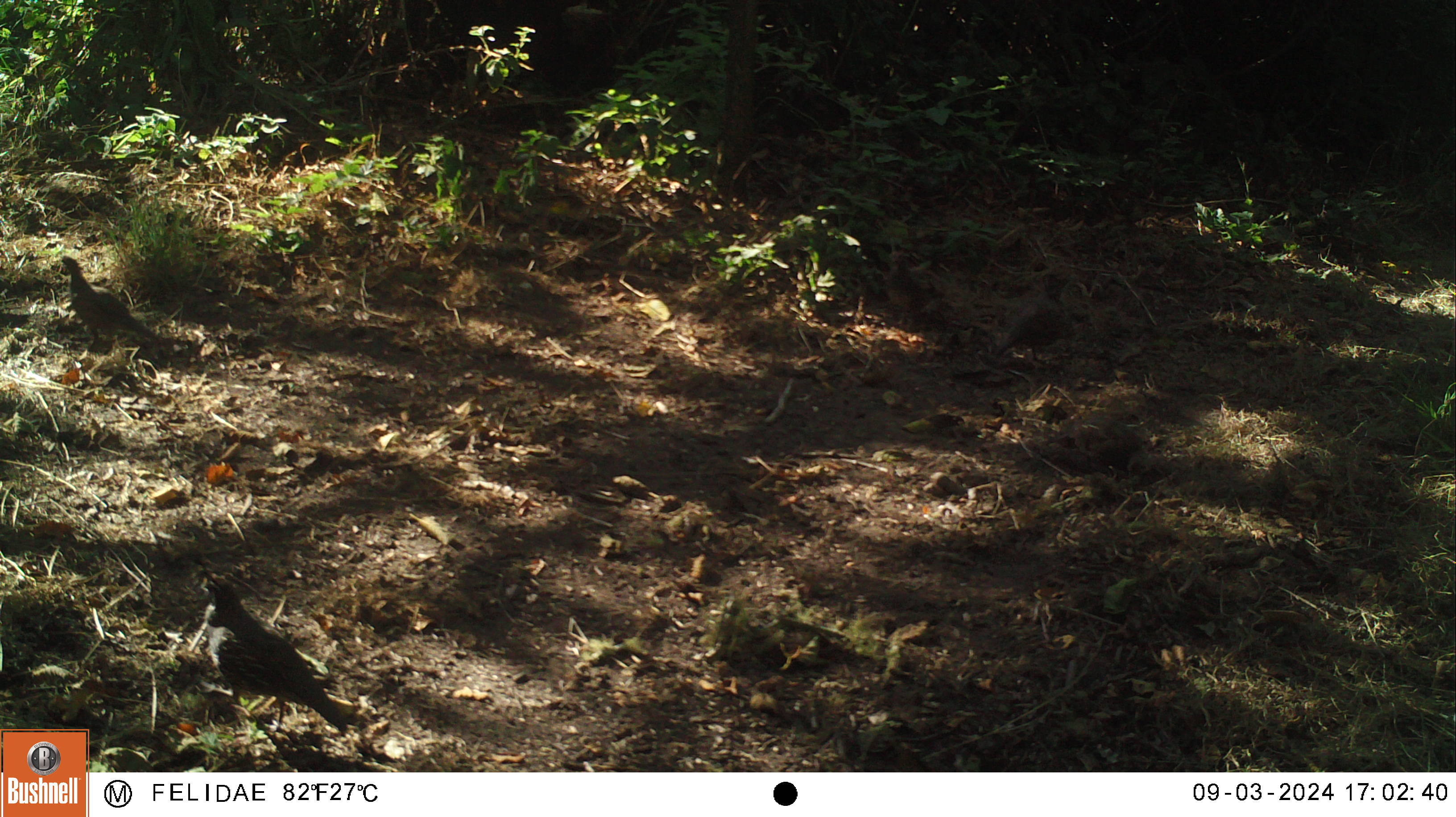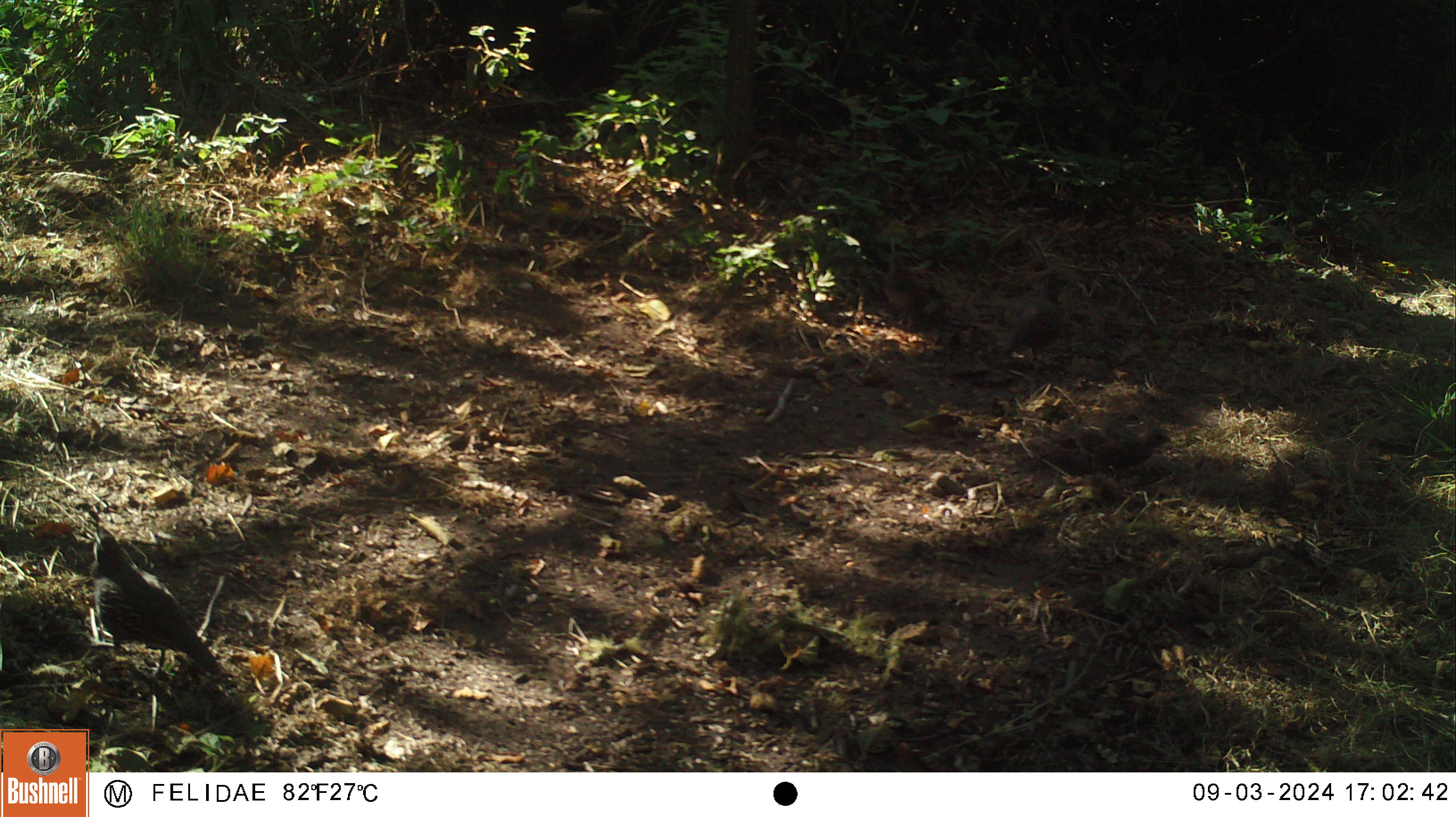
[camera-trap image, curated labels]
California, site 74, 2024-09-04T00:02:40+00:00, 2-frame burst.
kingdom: Animalia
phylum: Chordata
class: Aves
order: Galliformes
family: Odontophoridae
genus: Callipepla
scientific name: Callipepla californica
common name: california quail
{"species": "california quail (Callipepla californica)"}